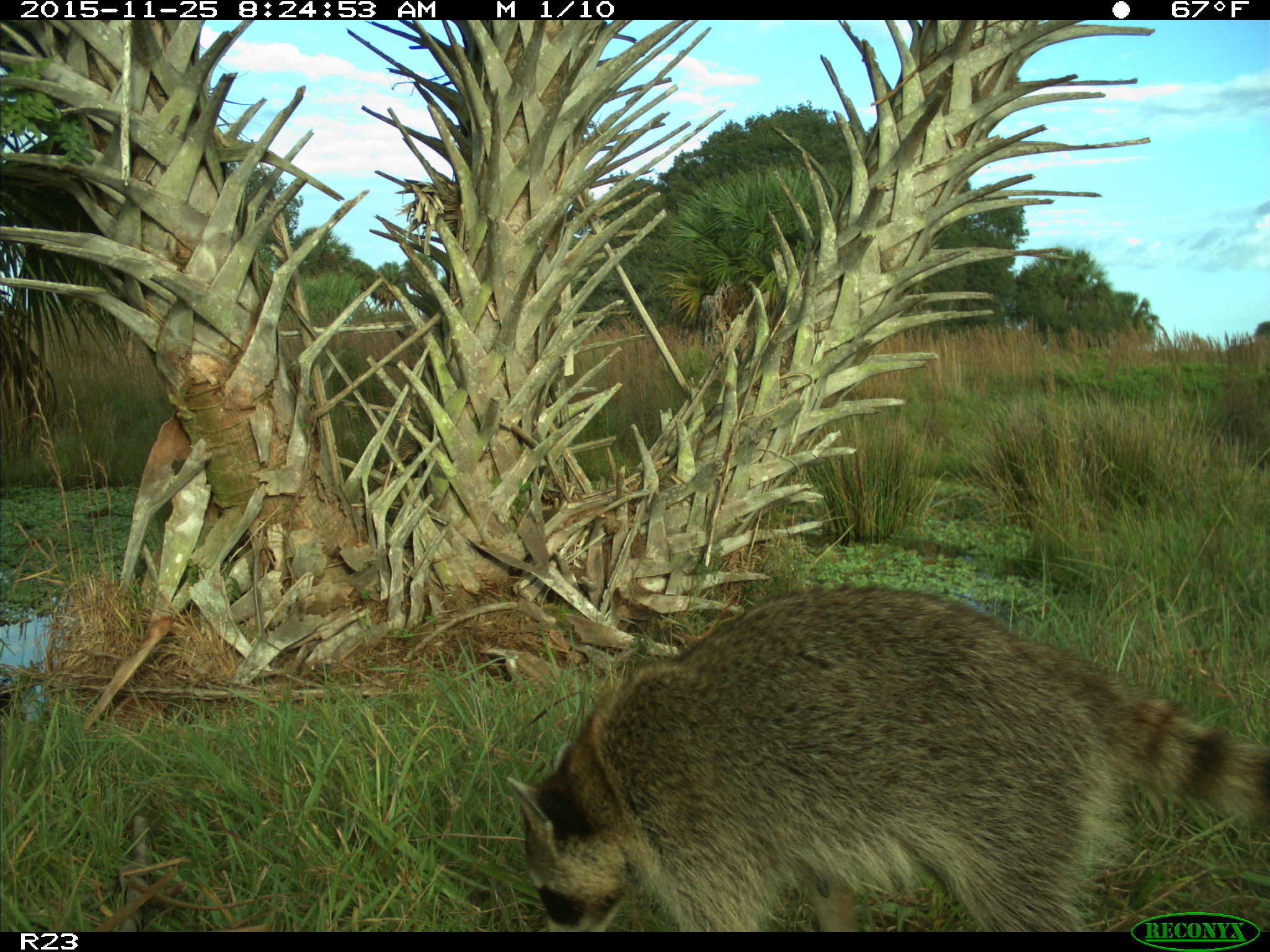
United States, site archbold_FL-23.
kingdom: Animalia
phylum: Chordata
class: Mammalia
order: Carnivora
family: Procyonidae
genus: Procyon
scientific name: Procyon lotor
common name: common raccoon